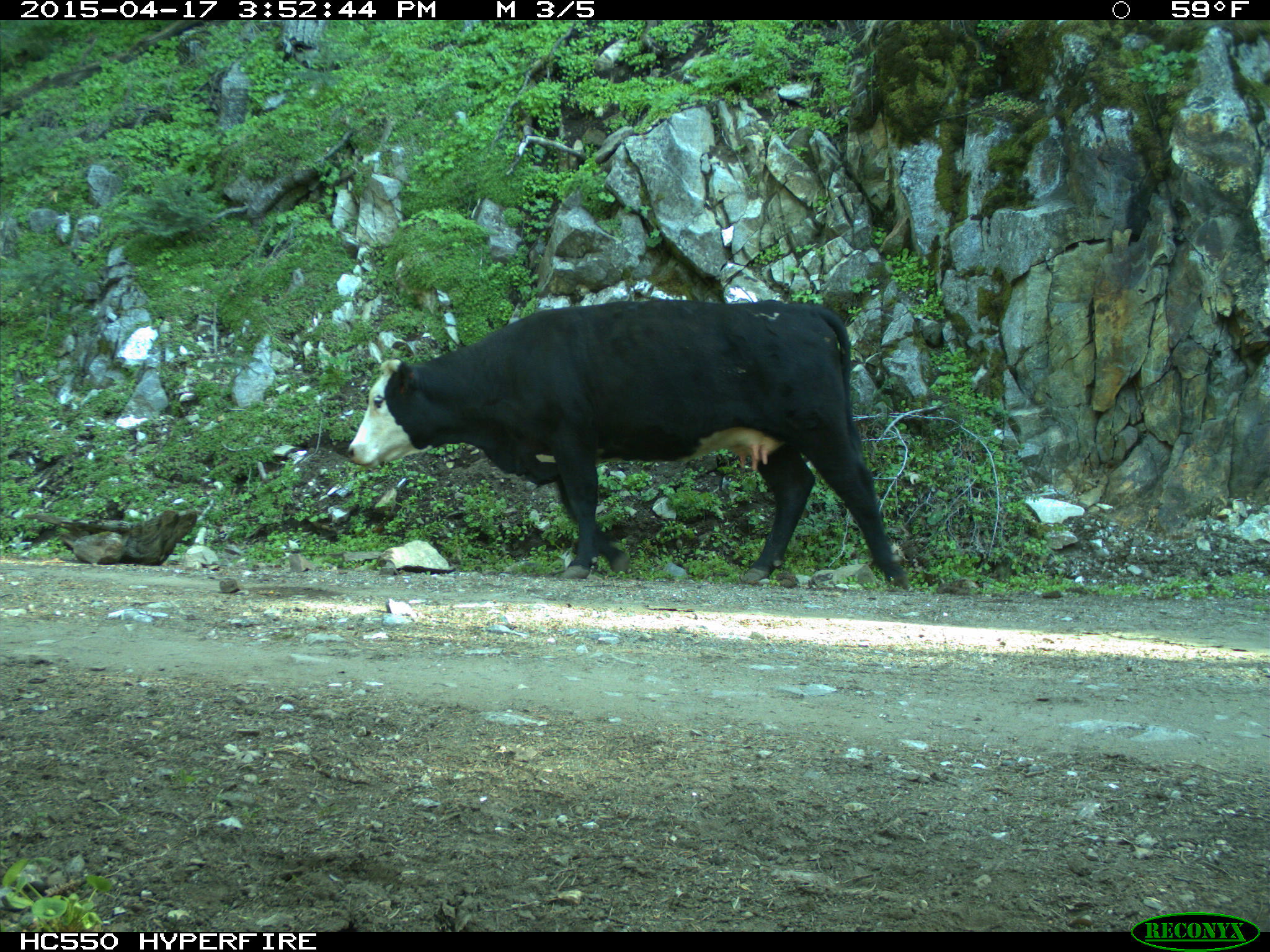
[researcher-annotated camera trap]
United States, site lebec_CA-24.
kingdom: Animalia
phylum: Chordata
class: Mammalia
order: Artiodactyla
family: Bovidae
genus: Bos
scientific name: Bos taurus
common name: domestic cow